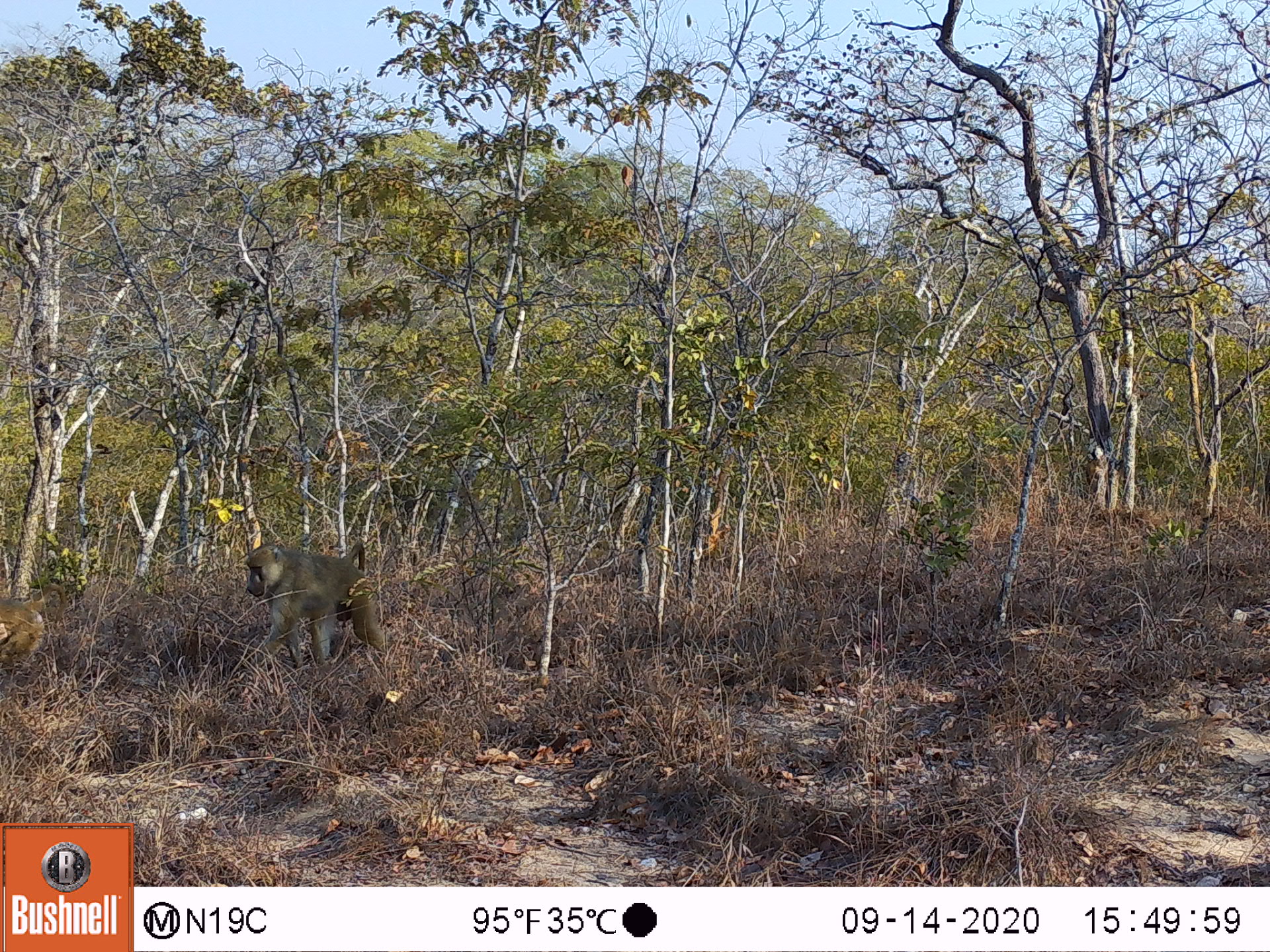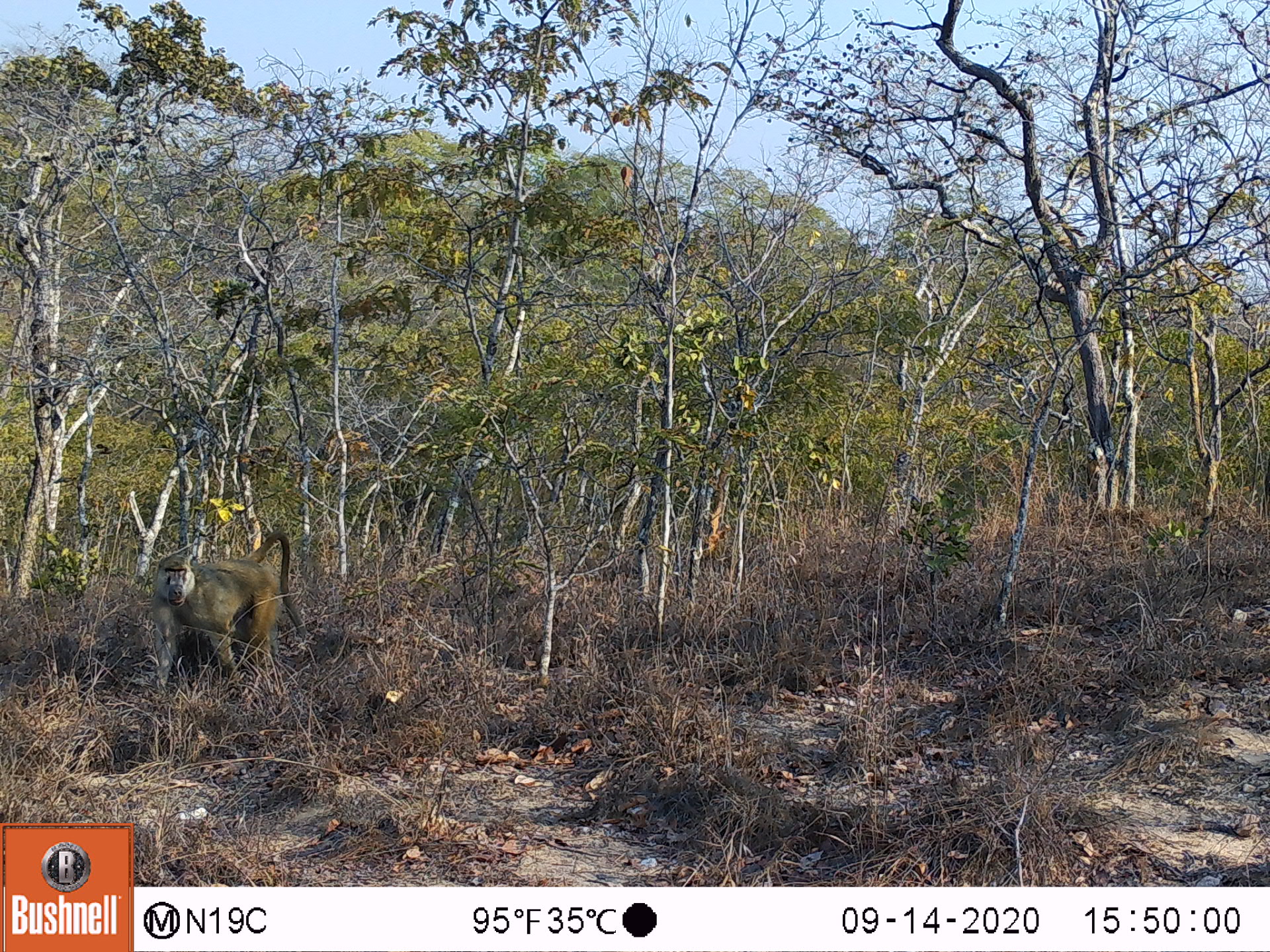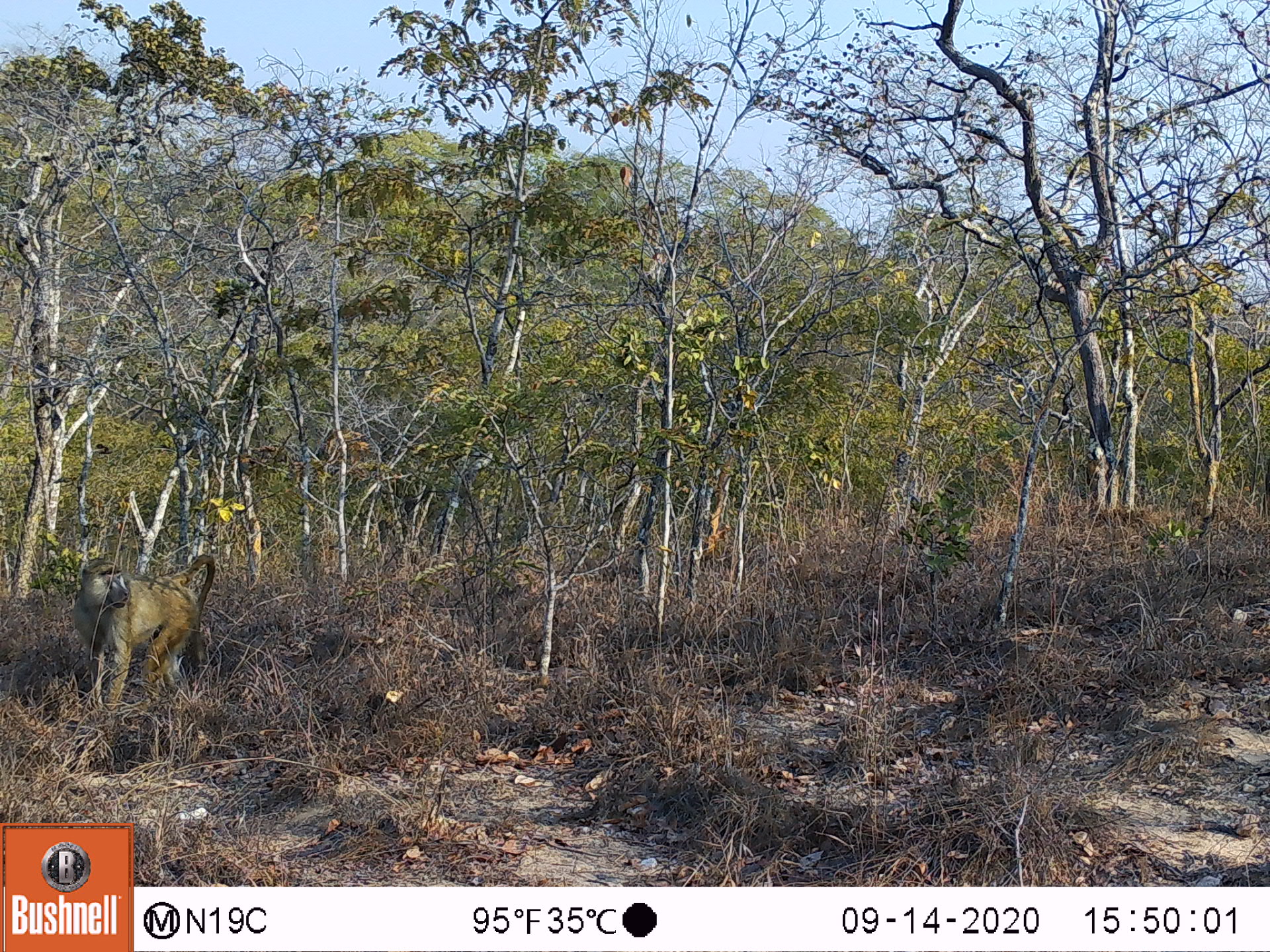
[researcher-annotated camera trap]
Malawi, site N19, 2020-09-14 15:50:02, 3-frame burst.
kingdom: Animalia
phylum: Chordata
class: Mammalia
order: Primates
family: Cercopithecidae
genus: Papio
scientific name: Papio cynocephalus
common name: yellow baboon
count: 2